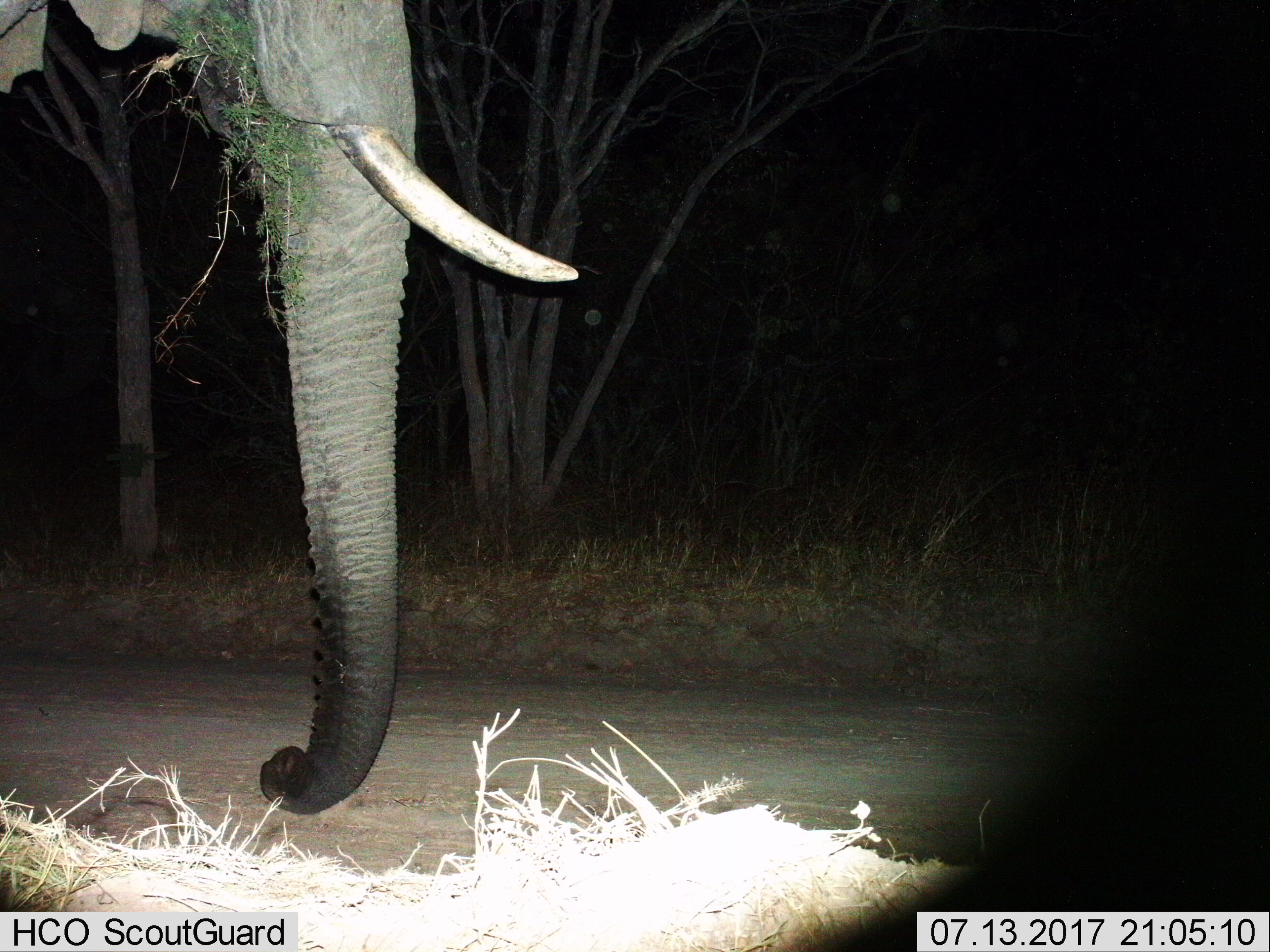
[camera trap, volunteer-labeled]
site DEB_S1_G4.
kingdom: Animalia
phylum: Chordata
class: Mammalia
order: Proboscidea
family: Elephantidae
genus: Loxodonta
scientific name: Loxodonta africana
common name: african bush elephant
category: elephant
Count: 1.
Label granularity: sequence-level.